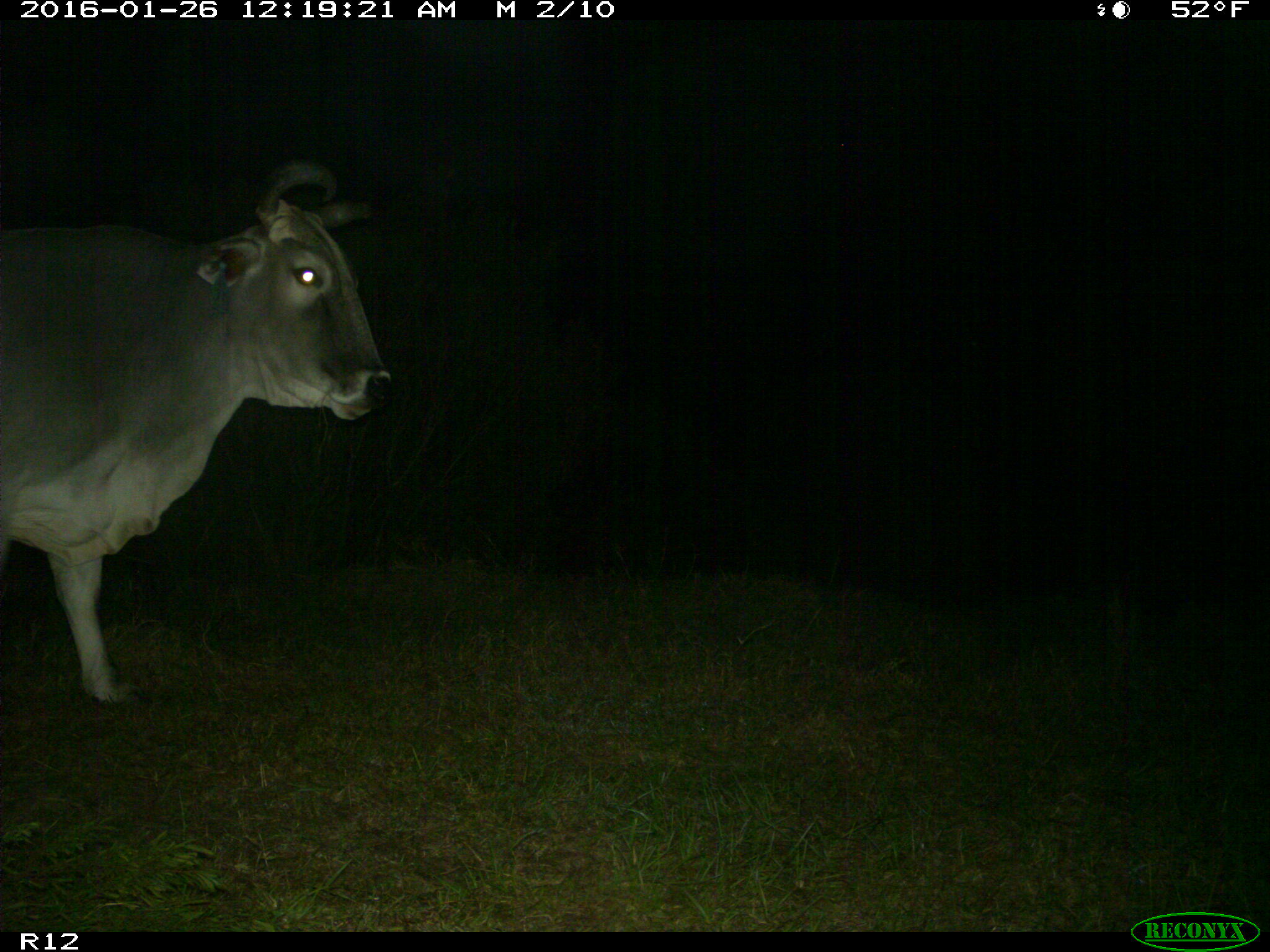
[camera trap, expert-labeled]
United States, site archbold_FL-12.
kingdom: Animalia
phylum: Chordata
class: Mammalia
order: Artiodactyla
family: Bovidae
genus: Bos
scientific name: Bos taurus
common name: domestic cow